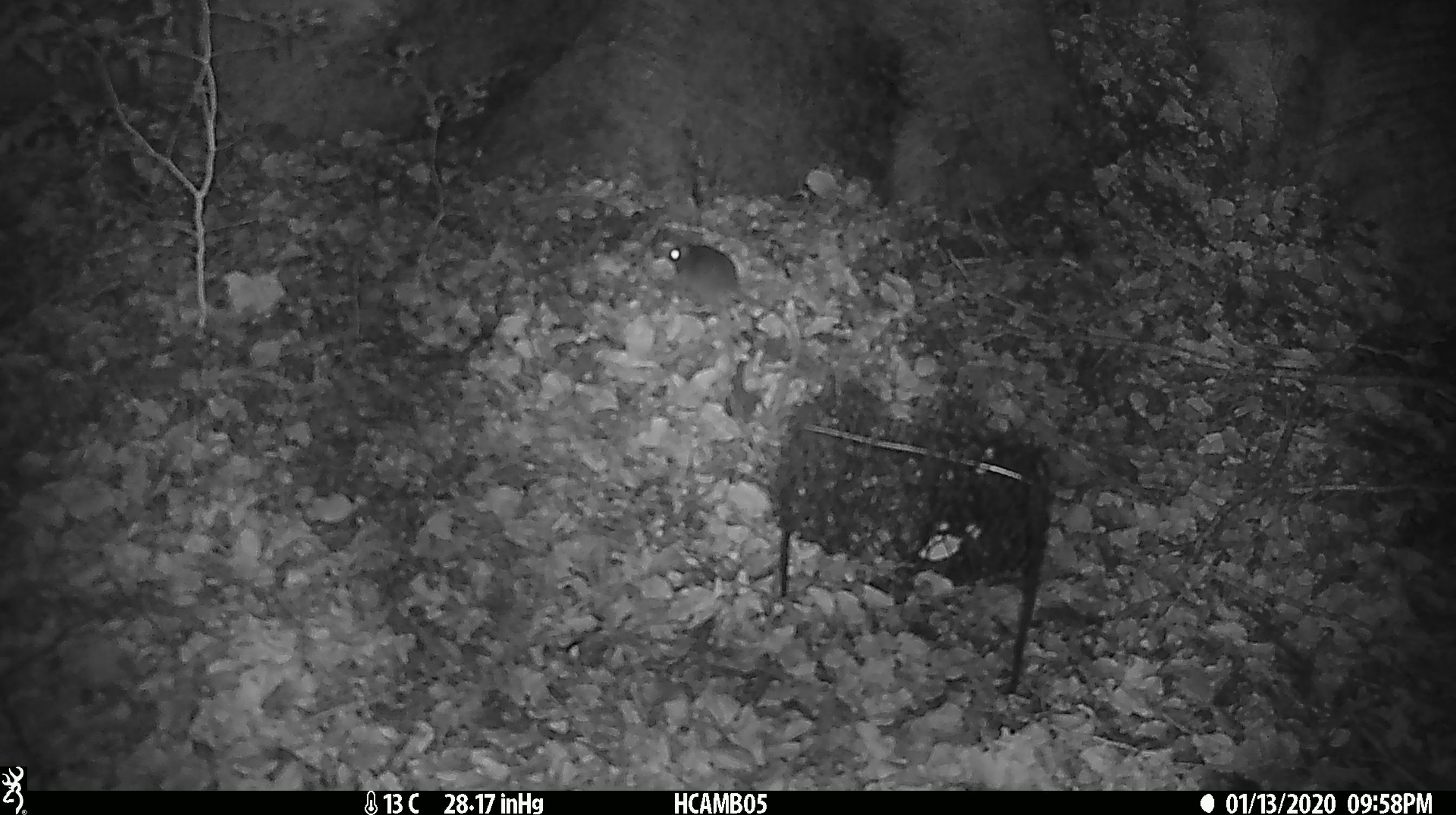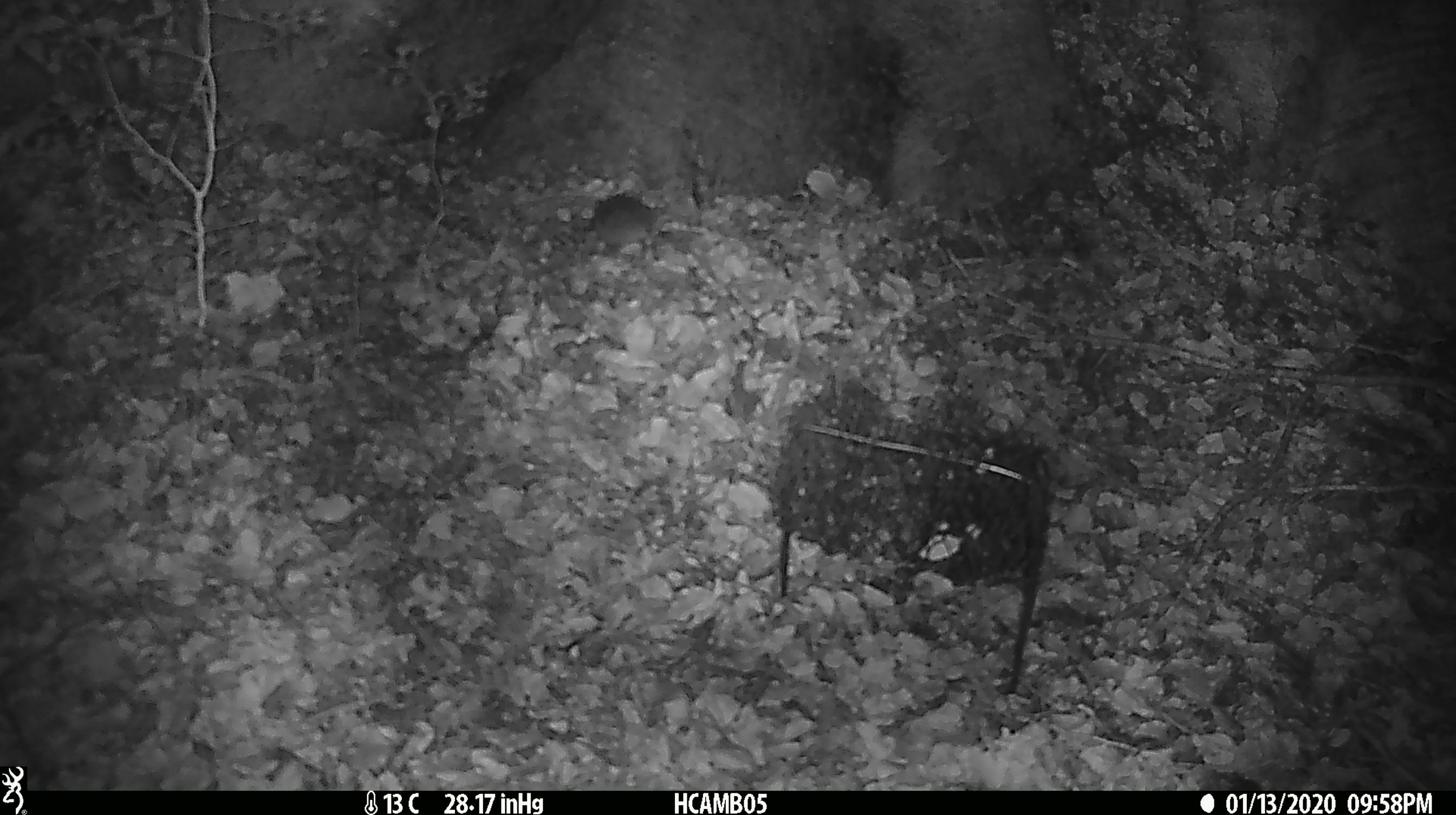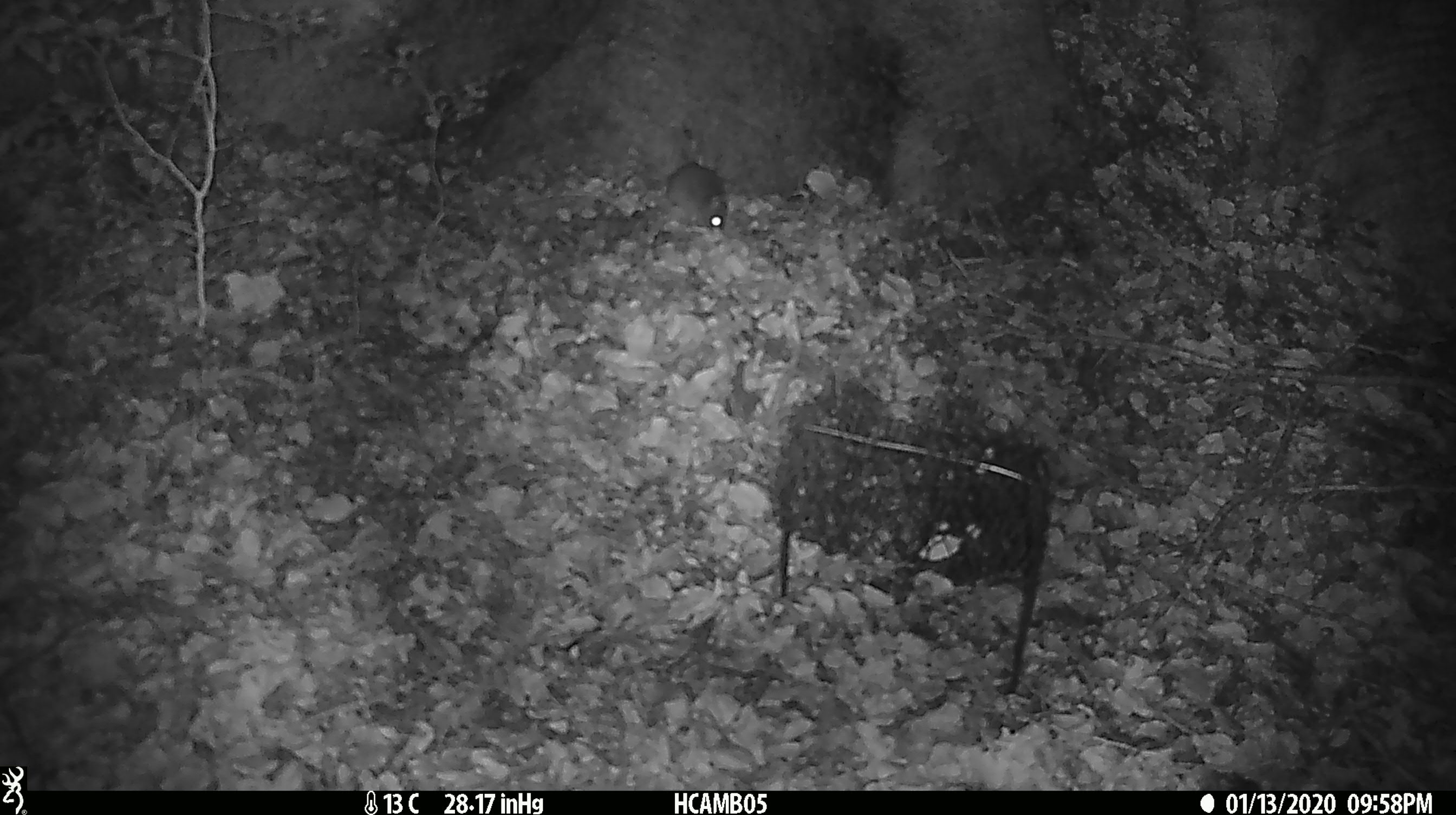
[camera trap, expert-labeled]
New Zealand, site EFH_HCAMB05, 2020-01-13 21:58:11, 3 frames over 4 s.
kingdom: Animalia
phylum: Chordata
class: Mammalia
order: Rodentia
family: Muridae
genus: Mus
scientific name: Mus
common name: mouse